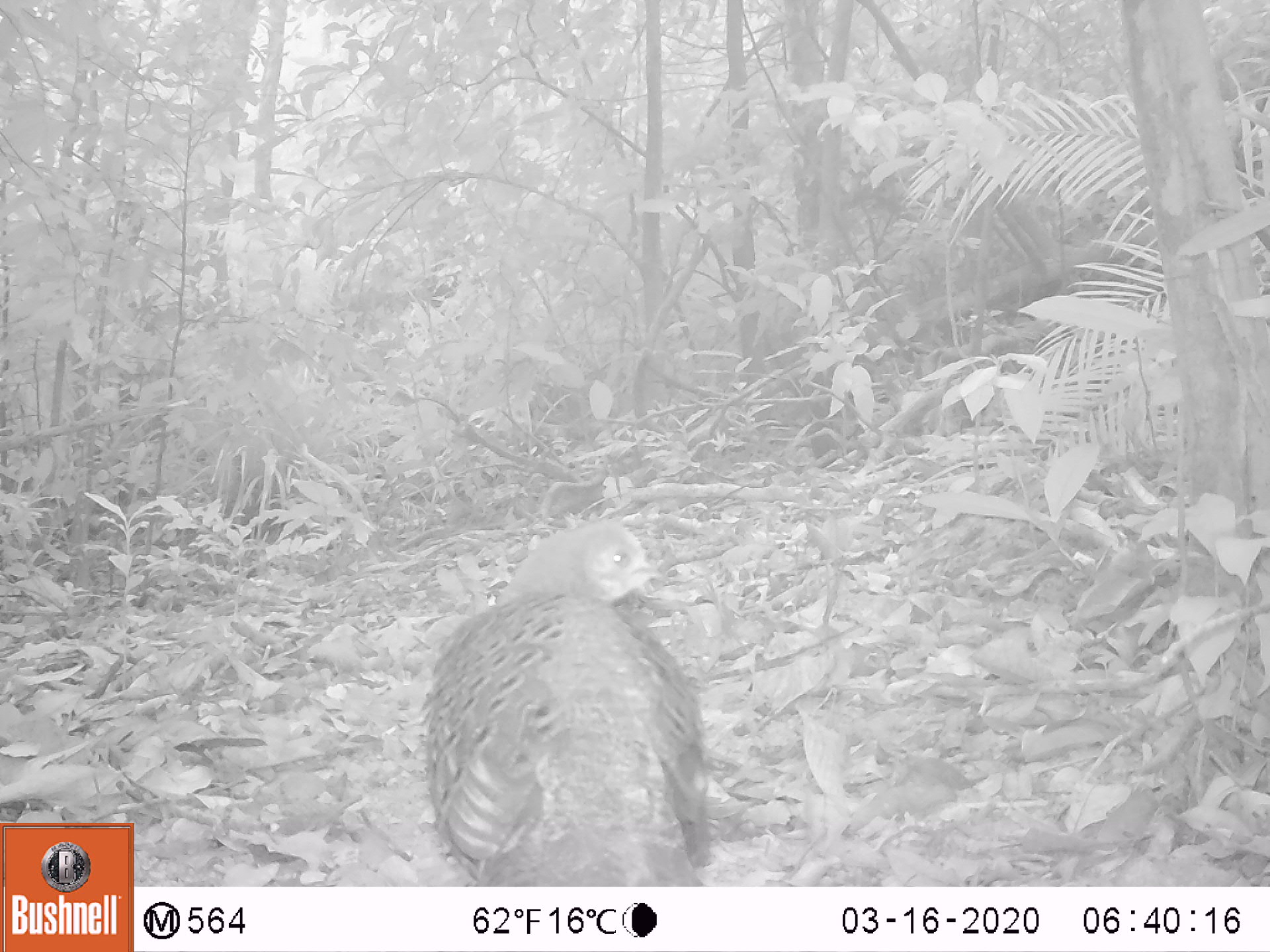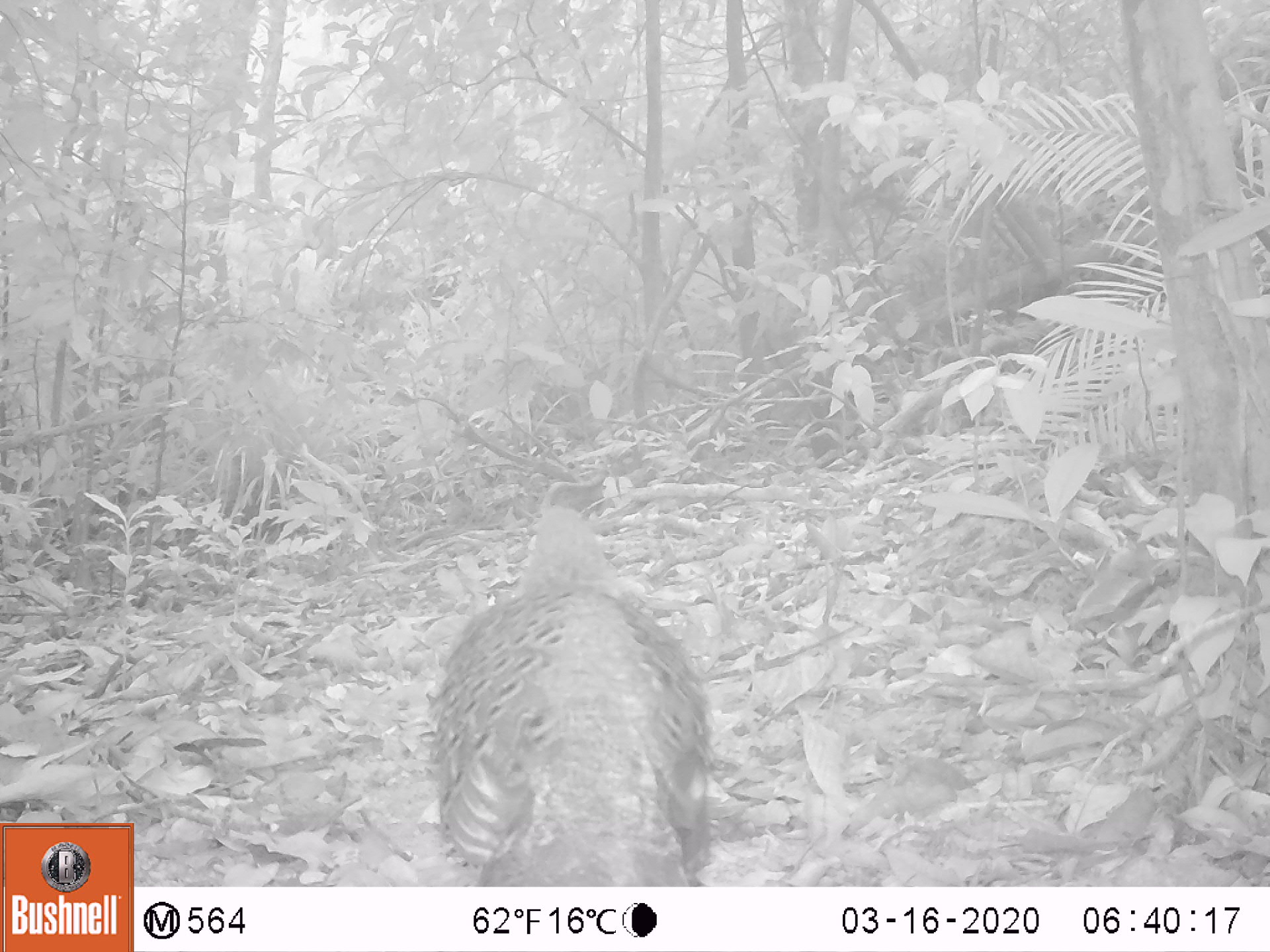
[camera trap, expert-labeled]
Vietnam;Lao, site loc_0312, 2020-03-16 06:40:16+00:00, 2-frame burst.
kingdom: Animalia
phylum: Chordata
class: Aves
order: Galliformes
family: Phasianidae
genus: Polyplectron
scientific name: Polyplectron bicalcaratum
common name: gray peacock-pheasant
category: grey peacock pheasant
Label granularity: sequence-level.